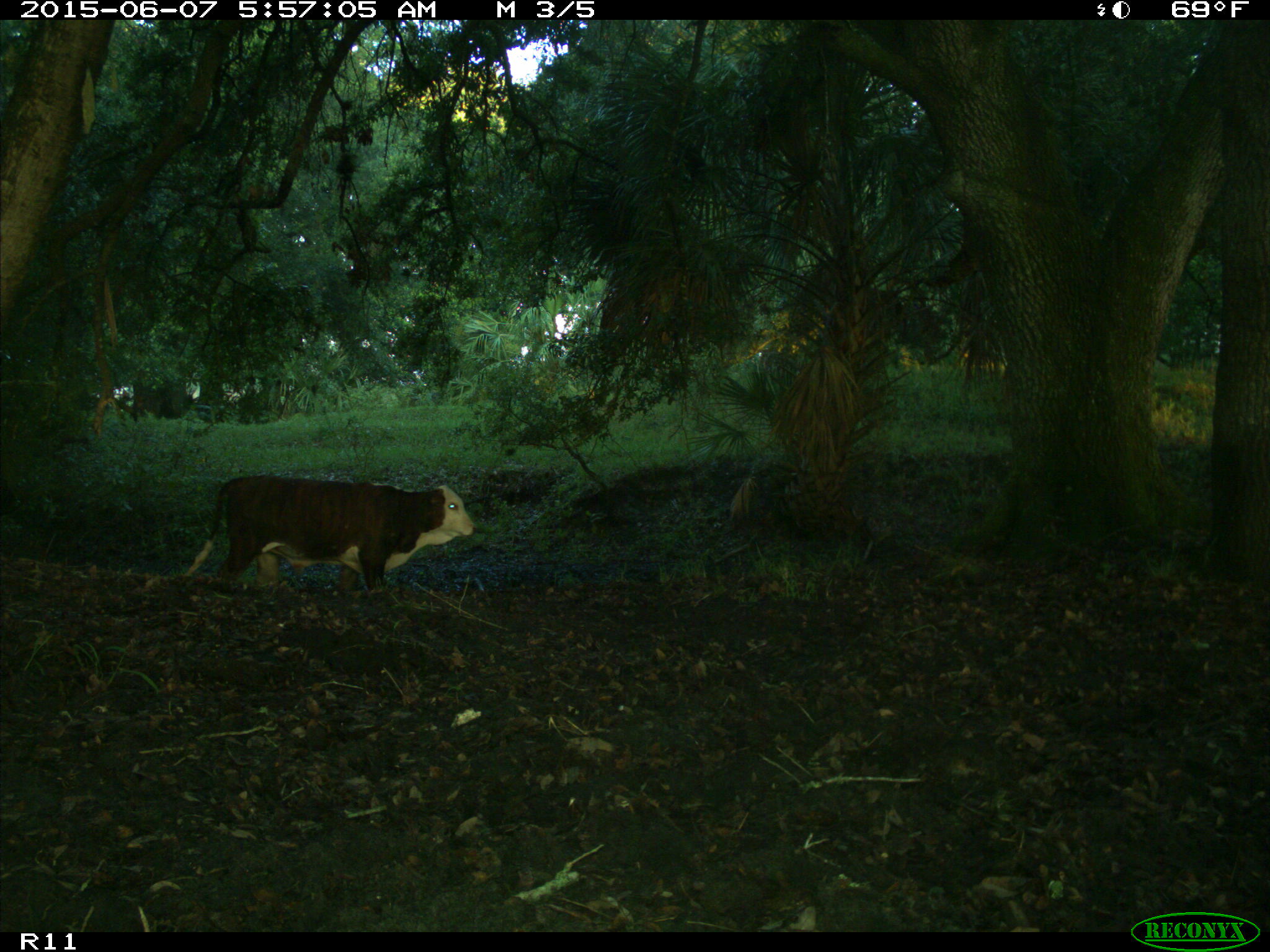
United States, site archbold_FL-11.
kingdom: Animalia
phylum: Chordata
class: Mammalia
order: Artiodactyla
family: Bovidae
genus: Bos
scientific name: Bos taurus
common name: domestic cow